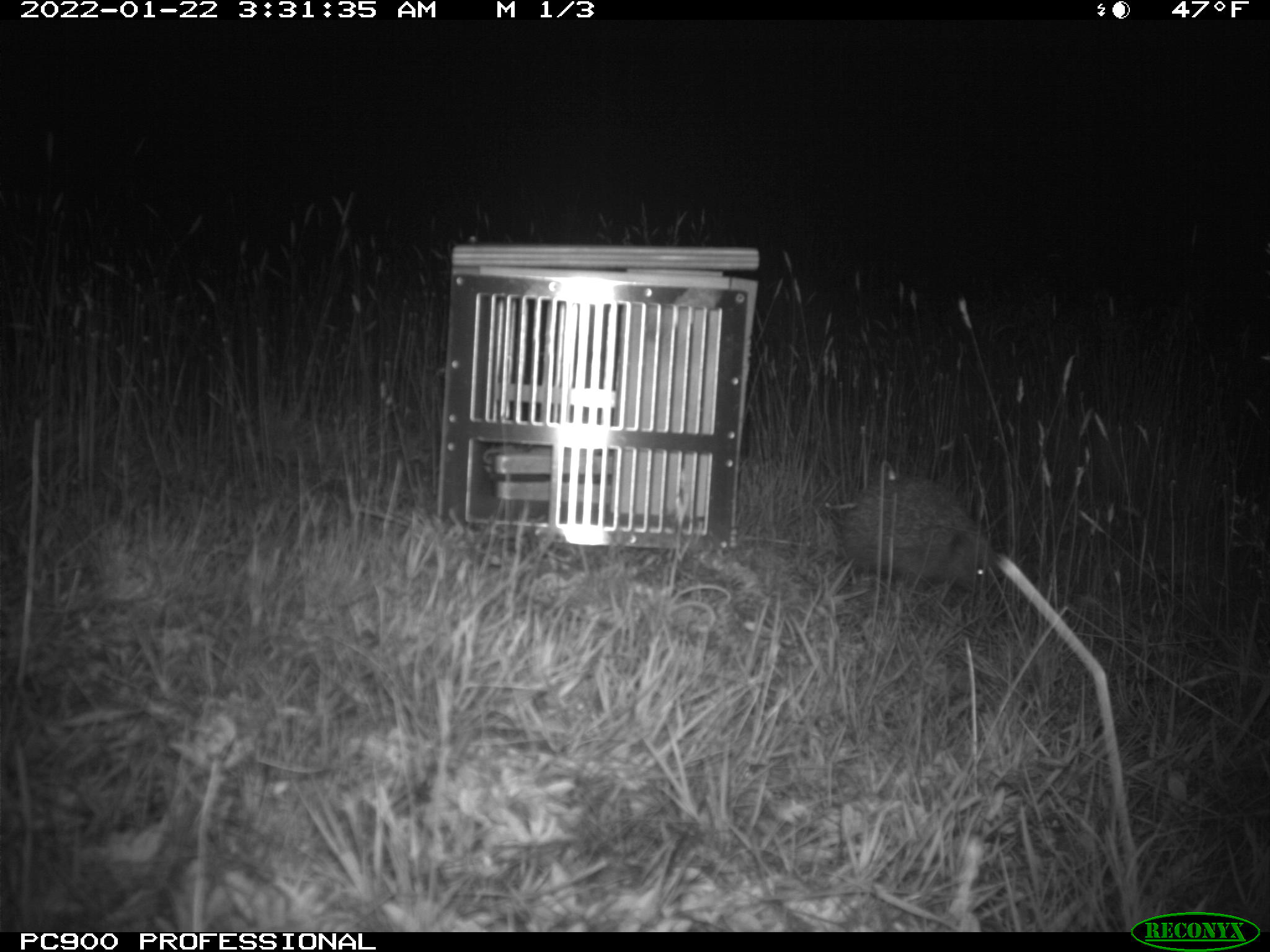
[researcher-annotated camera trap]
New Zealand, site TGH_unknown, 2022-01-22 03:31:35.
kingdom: Animalia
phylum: Chordata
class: Mammalia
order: Eulipotyphla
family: Erinaceidae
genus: Erinaceus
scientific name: Erinaceus europaeus europaeus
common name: european hedgehog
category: hedgehog